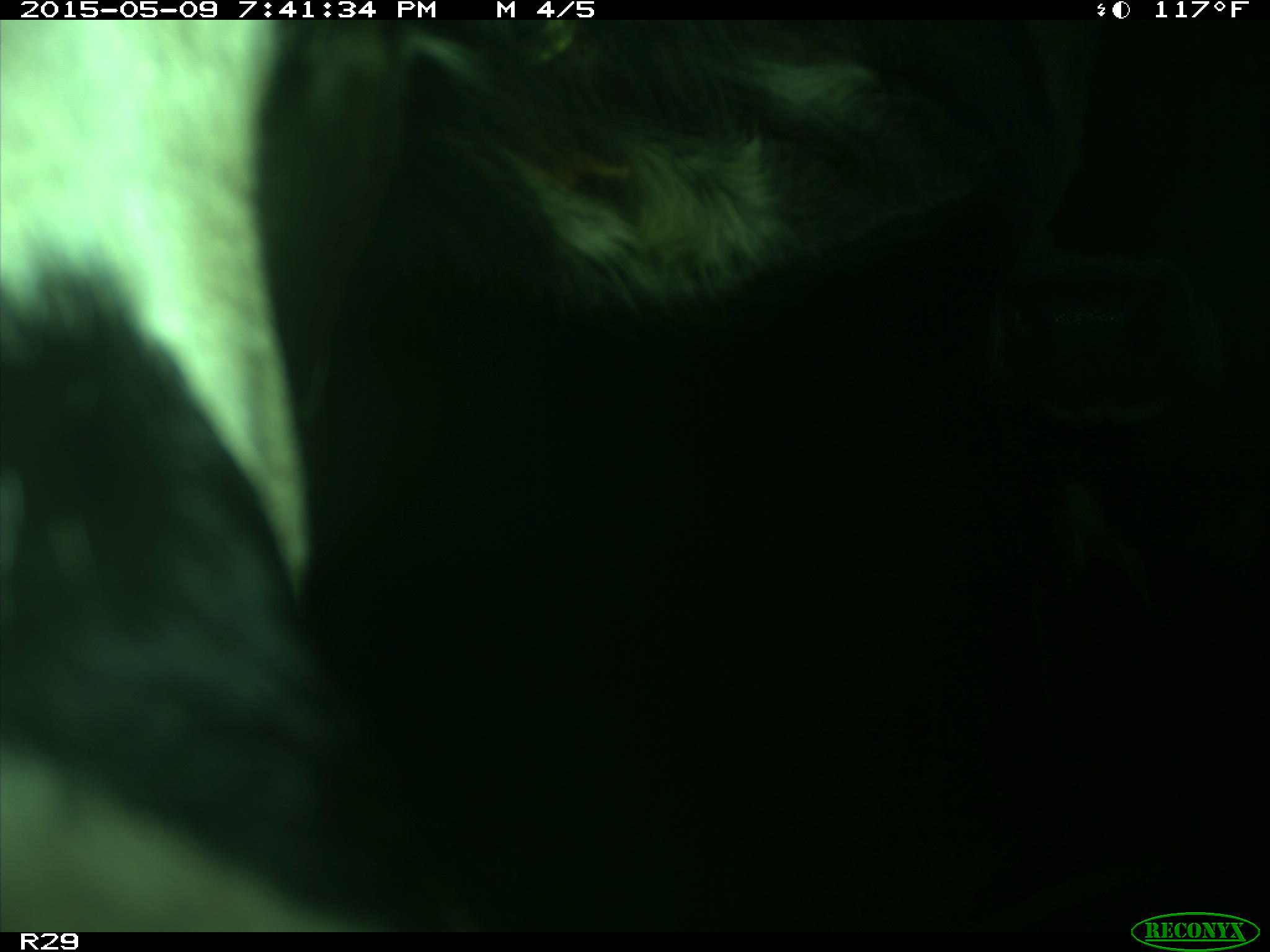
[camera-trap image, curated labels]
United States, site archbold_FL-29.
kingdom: Animalia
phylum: Chordata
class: Mammalia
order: Artiodactyla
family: Bovidae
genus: Bos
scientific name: Bos taurus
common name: domestic cow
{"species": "Bos taurus (domestic cow)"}